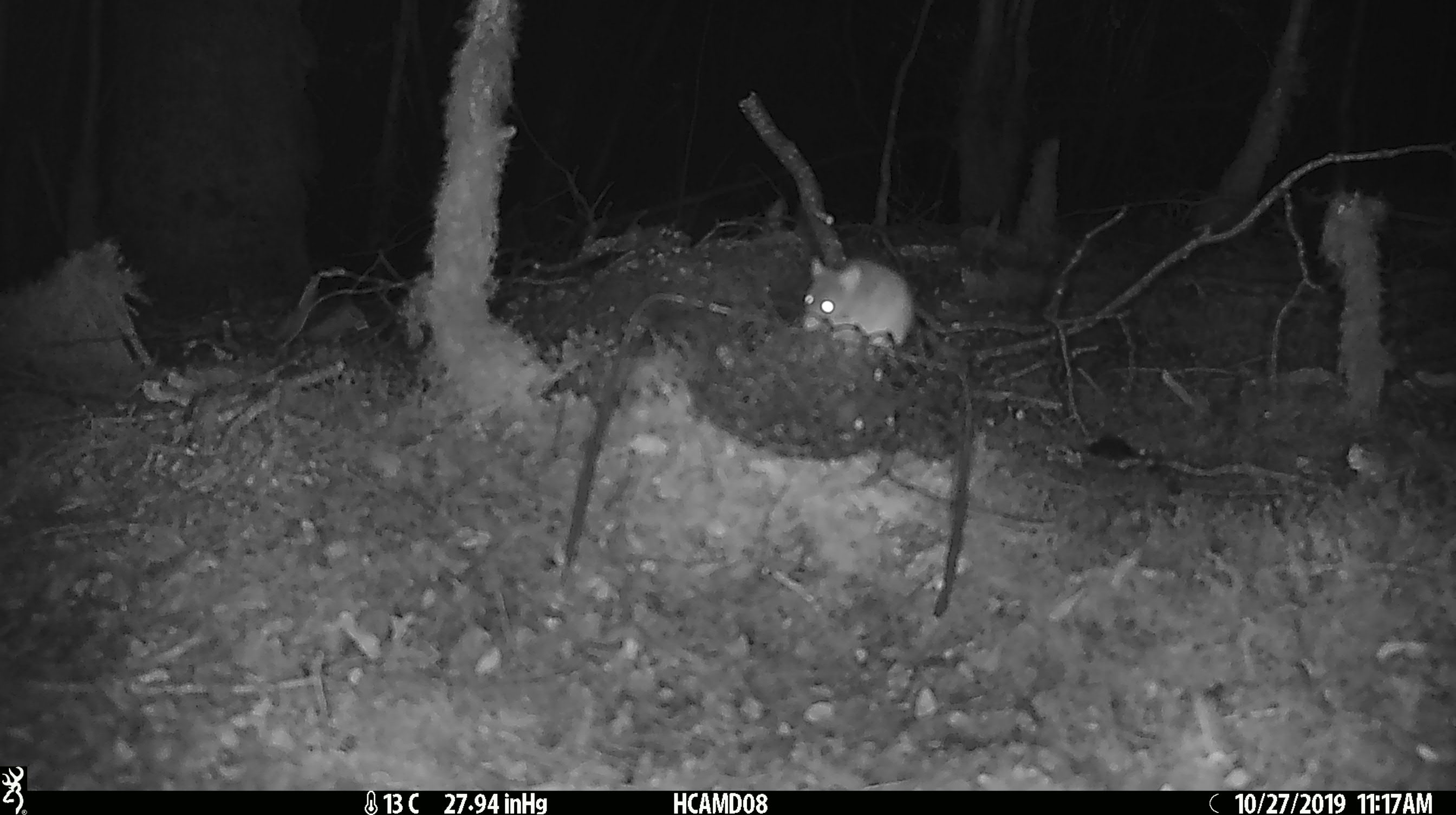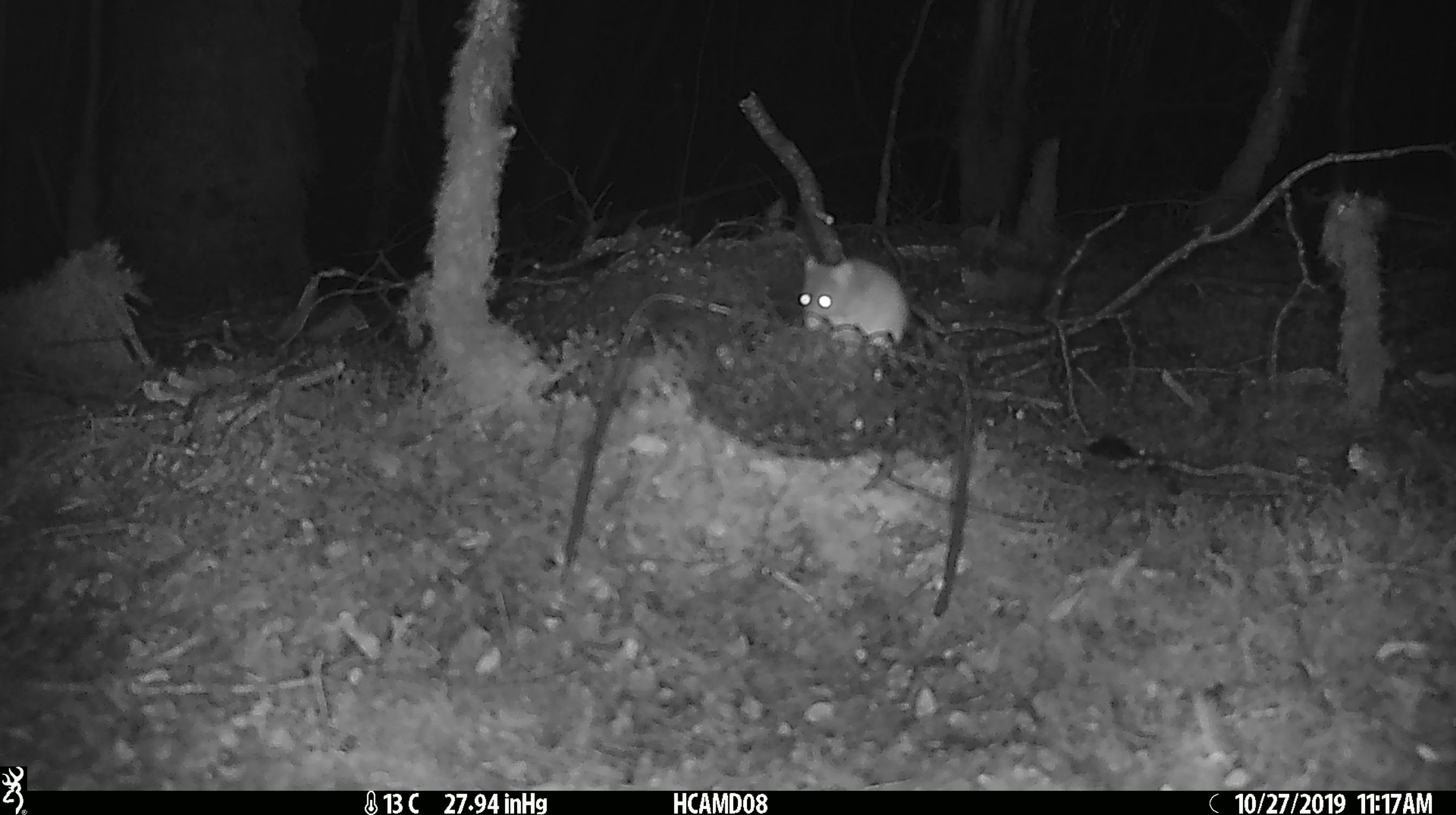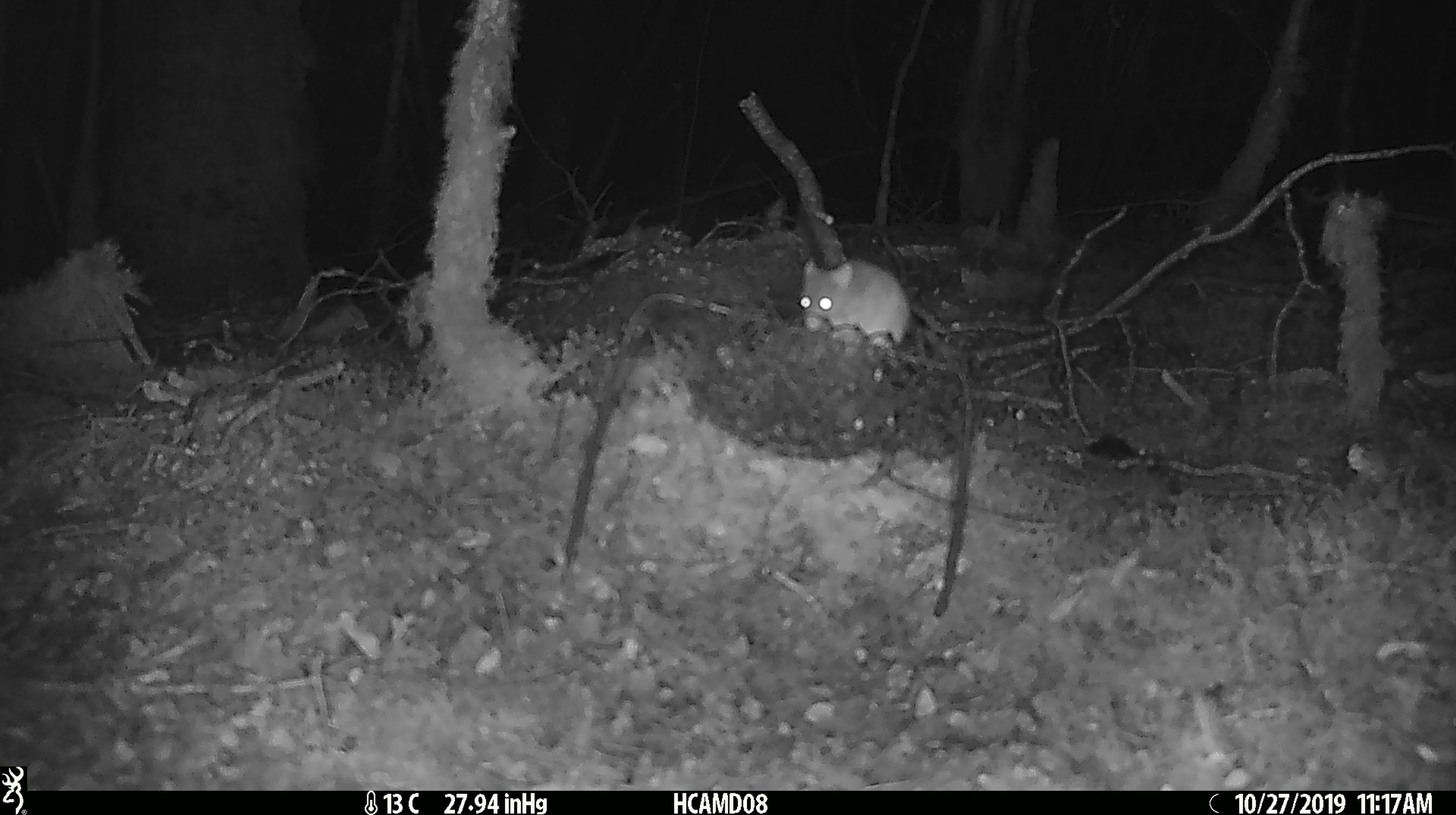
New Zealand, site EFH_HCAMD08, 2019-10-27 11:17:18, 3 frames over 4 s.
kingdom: Animalia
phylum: Chordata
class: Mammalia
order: Rodentia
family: Muridae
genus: Mus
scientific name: Mus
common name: mouse